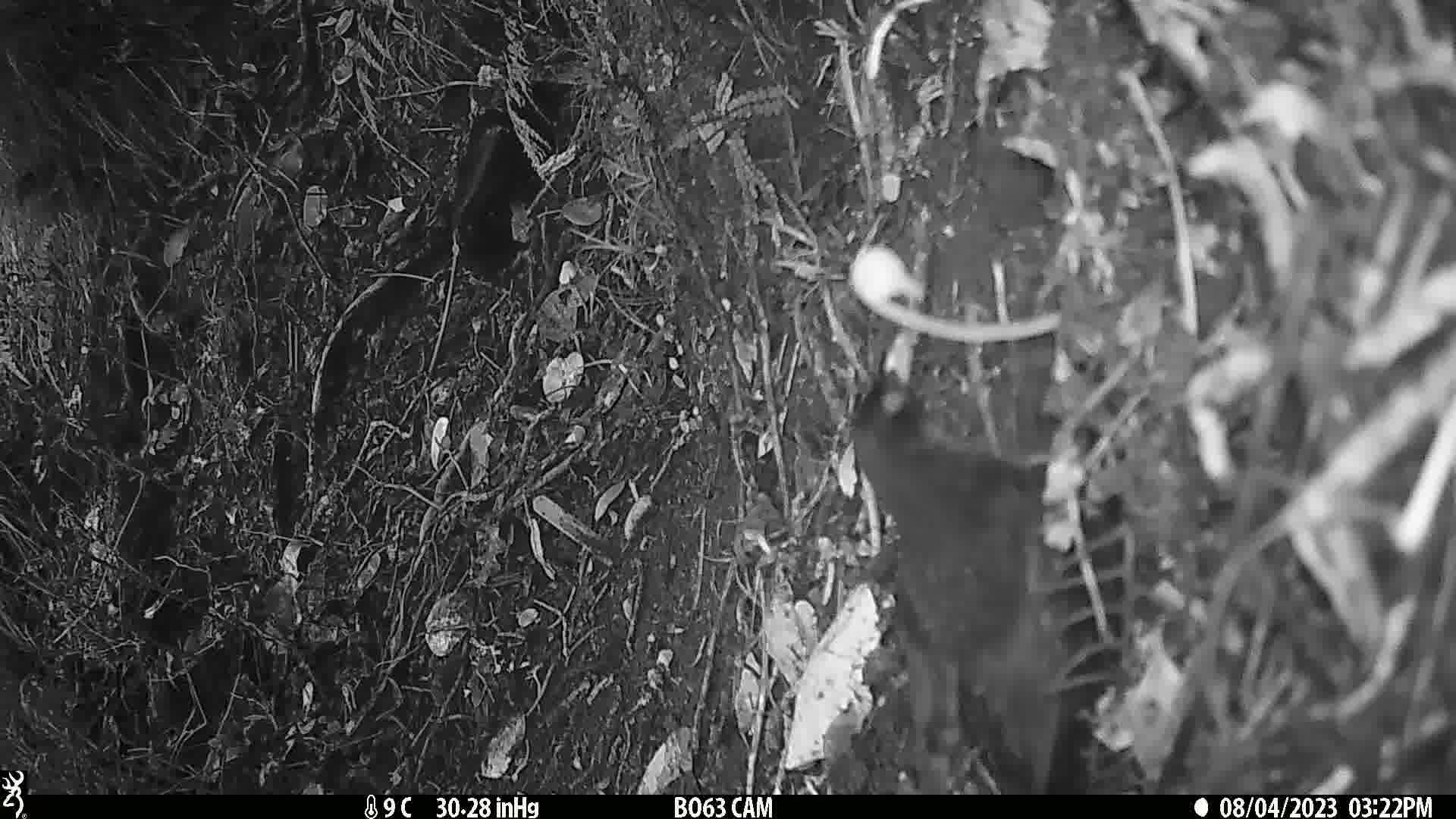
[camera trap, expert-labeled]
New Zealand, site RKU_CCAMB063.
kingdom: Animalia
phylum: Chordata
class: Aves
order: Passeriformes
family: Turdidae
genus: Turdus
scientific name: Turdus merula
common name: eurasian blackbird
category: blackbird